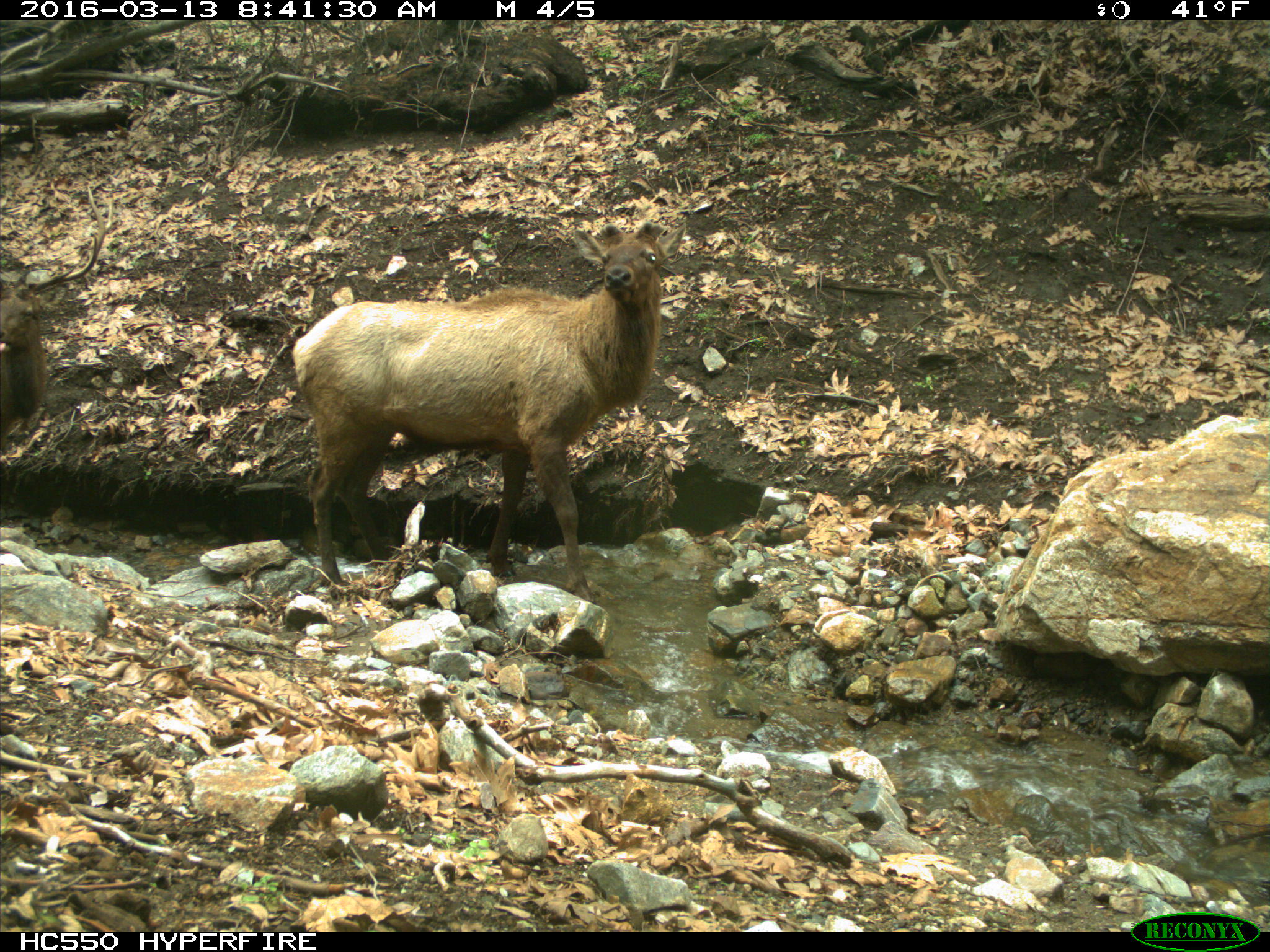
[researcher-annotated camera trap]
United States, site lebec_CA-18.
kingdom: Animalia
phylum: Chordata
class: Mammalia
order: Artiodactyla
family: Cervidae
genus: Cervus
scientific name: Cervus canadensis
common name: elk